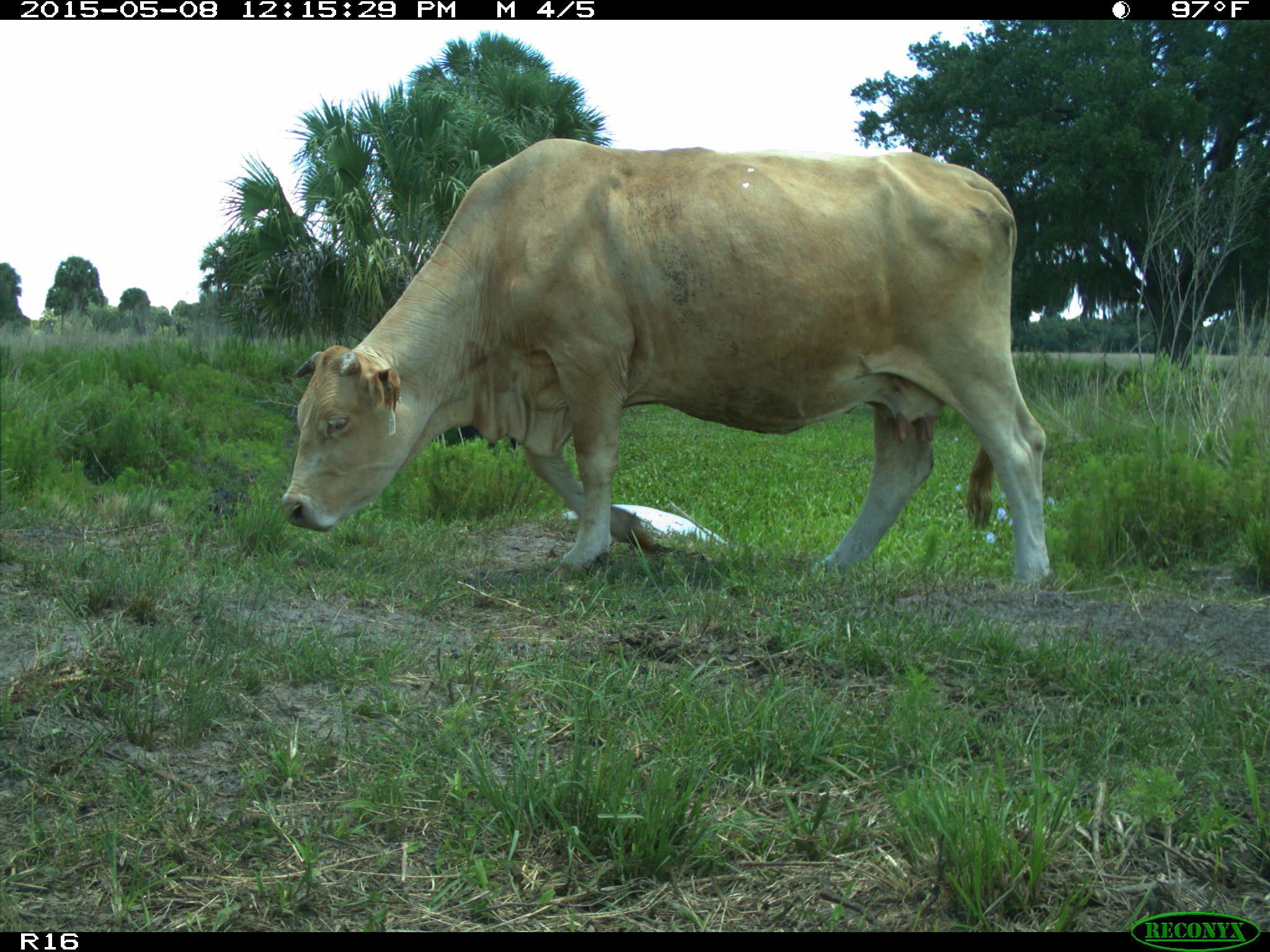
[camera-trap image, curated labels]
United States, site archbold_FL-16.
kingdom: Animalia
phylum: Chordata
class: Mammalia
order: Artiodactyla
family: Bovidae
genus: Bos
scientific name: Bos taurus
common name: domestic cow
Bos taurus (domestic cow).